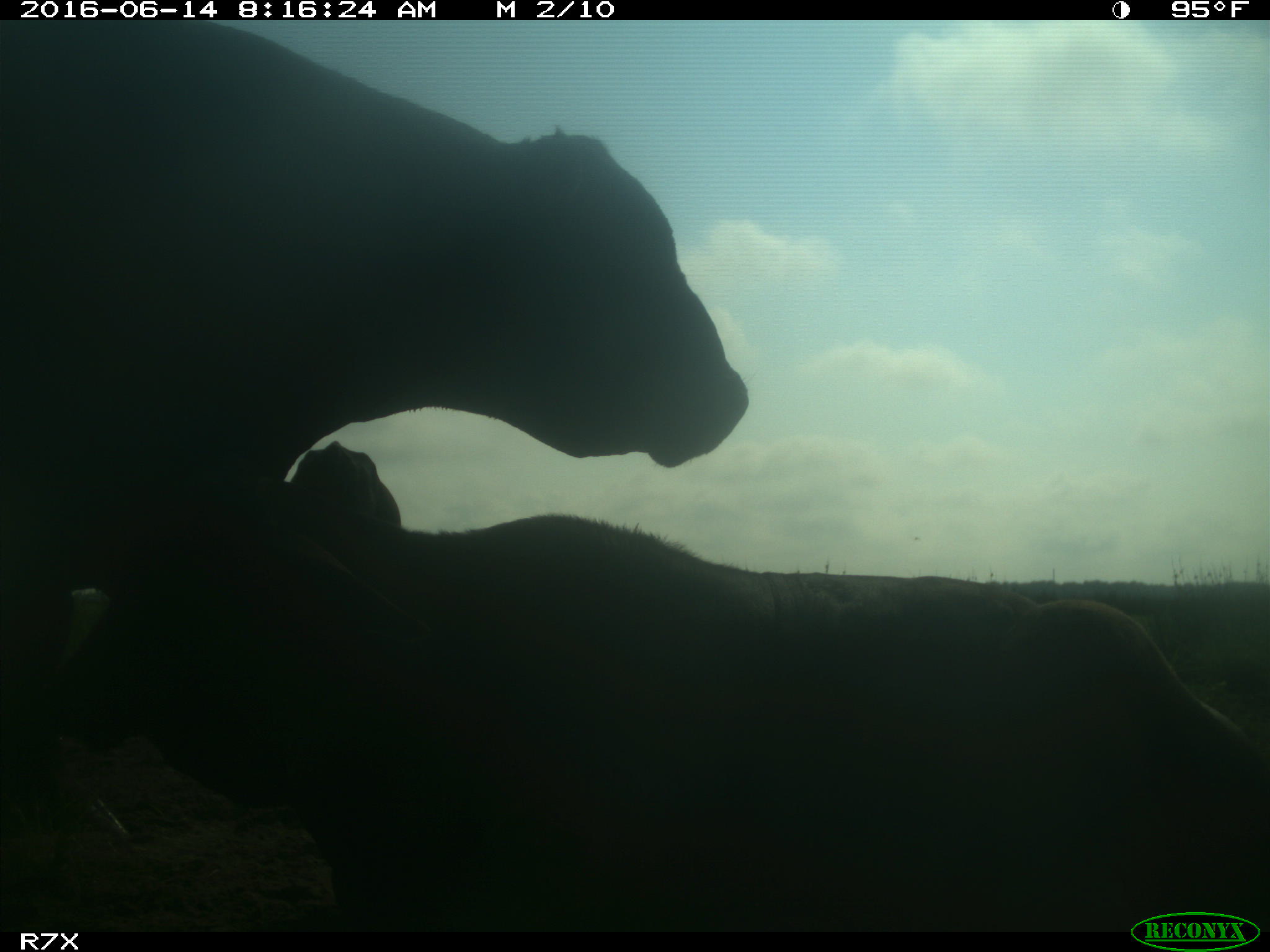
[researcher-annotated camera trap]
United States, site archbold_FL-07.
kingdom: Animalia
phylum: Chordata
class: Mammalia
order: Artiodactyla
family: Bovidae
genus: Bos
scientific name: Bos taurus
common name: domestic cow